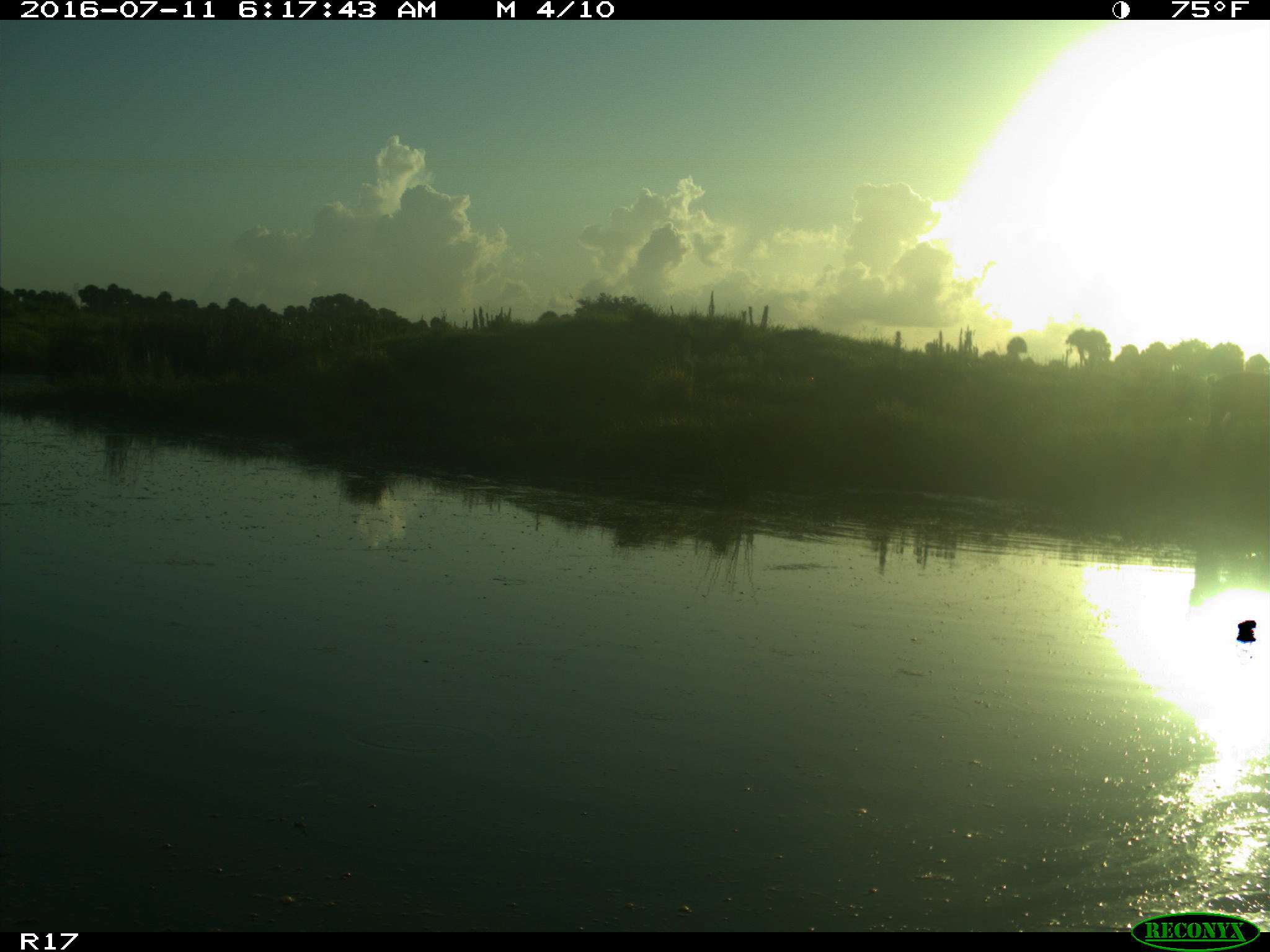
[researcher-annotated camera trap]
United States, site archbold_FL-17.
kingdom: Animalia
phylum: Chordata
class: Mammalia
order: Artiodactyla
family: Suidae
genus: Sus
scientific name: Sus scrofa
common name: wild boar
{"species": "Sus scrofa (wild boar)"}